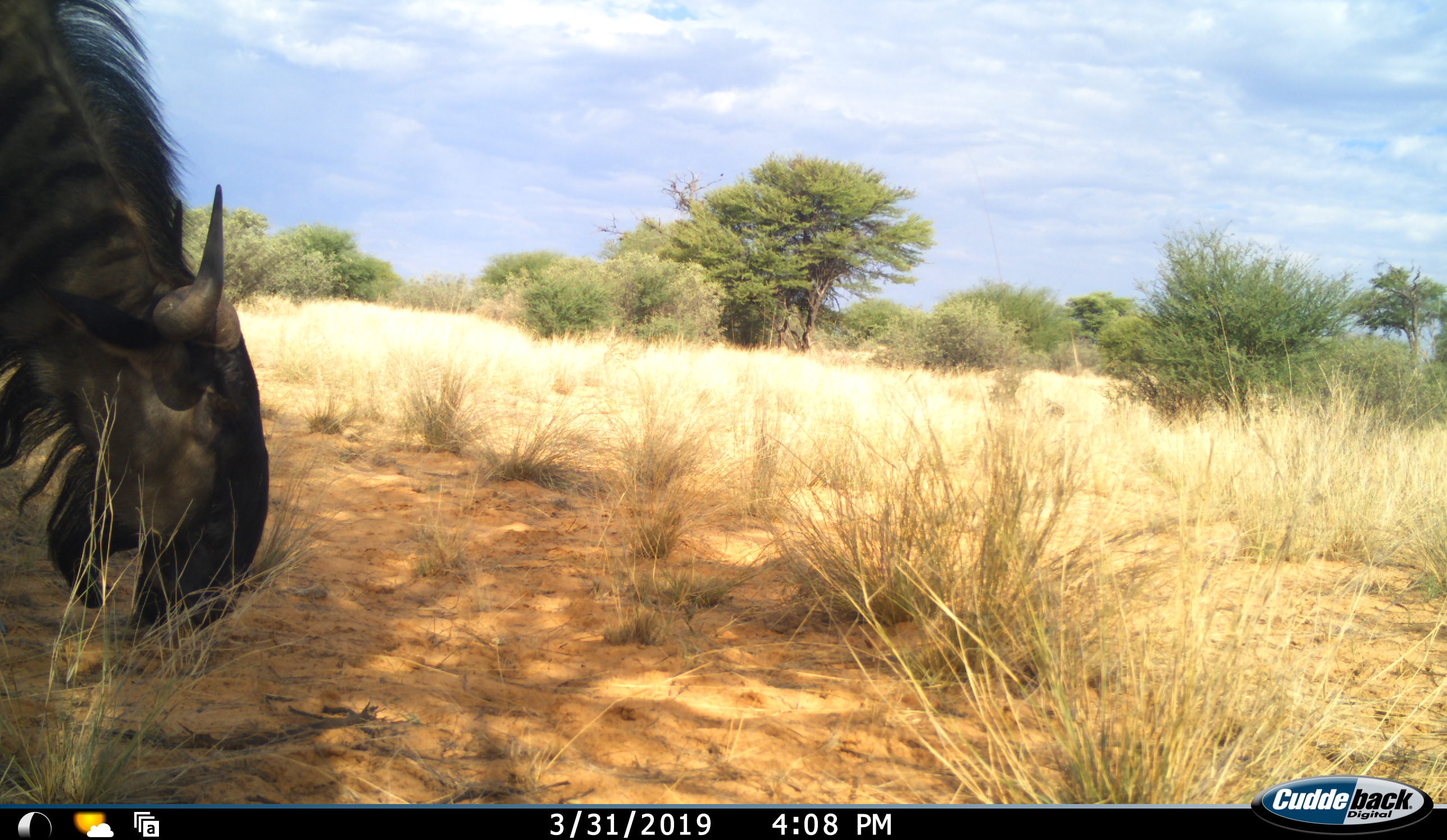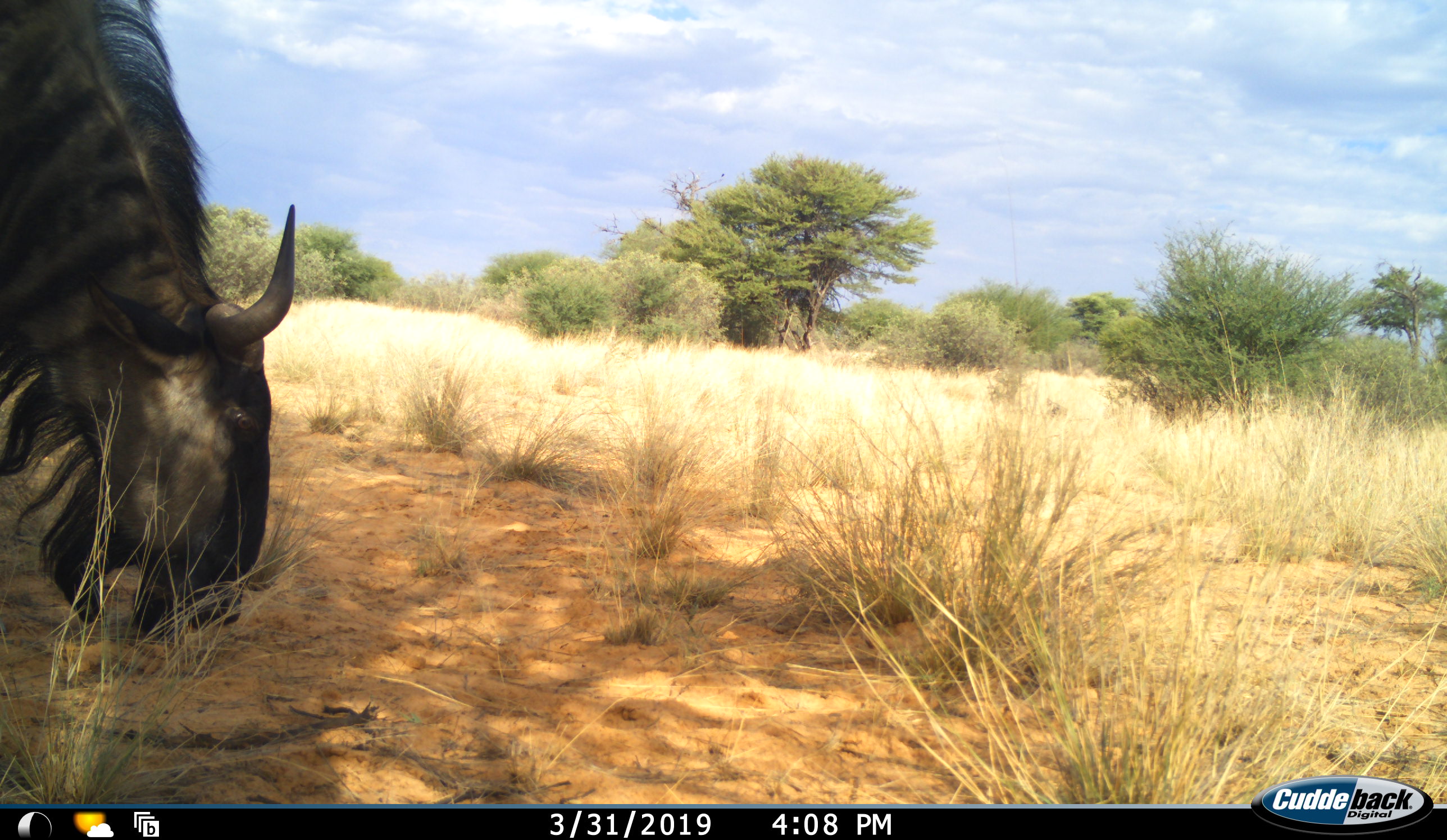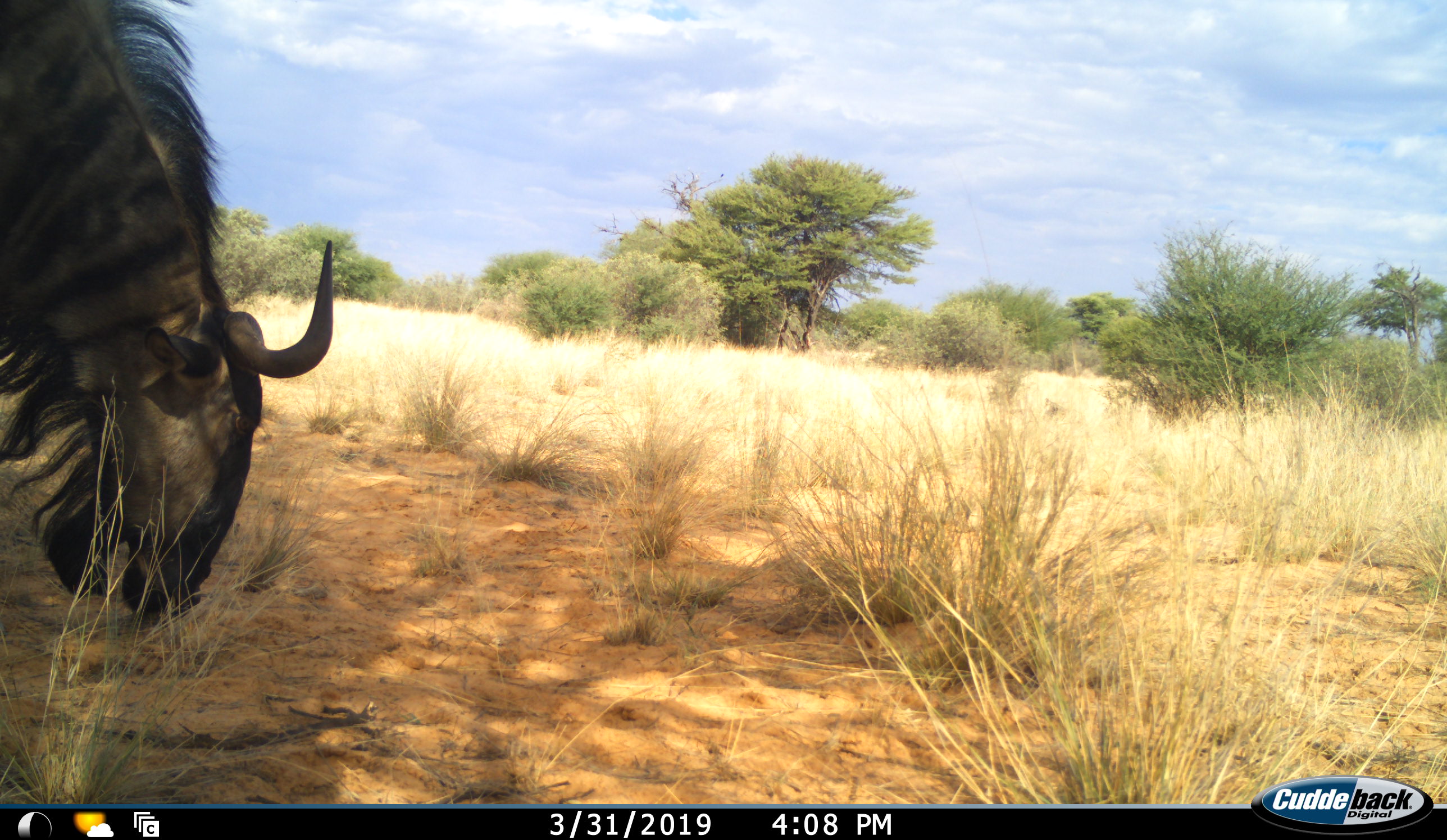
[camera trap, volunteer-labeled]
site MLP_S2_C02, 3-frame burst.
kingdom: Animalia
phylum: Chordata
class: Mammalia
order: Artiodactyla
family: Bovidae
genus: Connochaetes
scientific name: Connochaetes taurinus taurinus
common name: blue wildebeest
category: wildebeestblue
Wildebeestblue (blue wildebeest) (Connochaetes taurinus taurinus), count 1. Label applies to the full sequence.